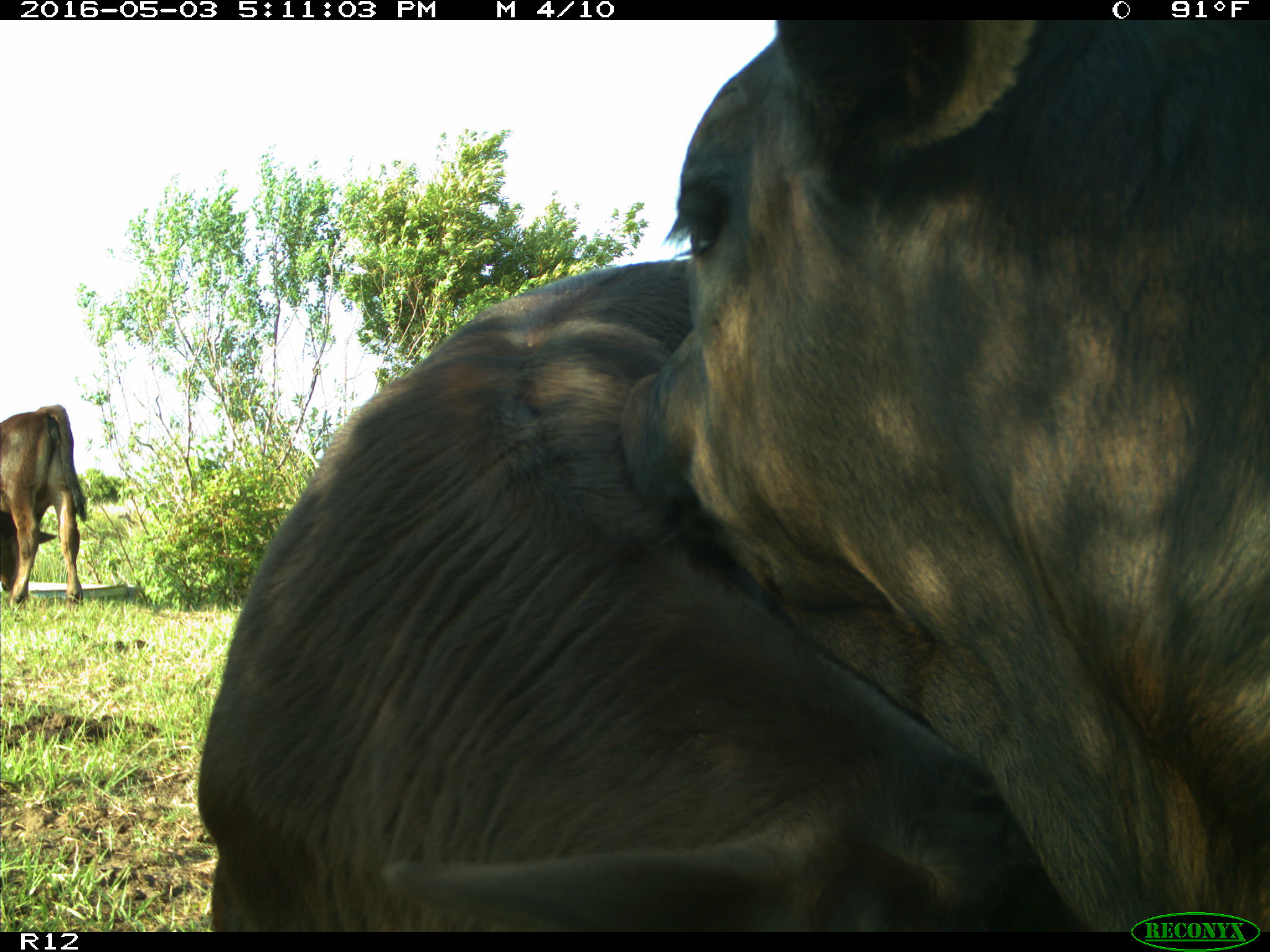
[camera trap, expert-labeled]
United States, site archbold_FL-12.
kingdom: Animalia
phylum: Chordata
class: Mammalia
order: Artiodactyla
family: Bovidae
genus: Bos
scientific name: Bos taurus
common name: domestic cow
Bos taurus (domestic cow).